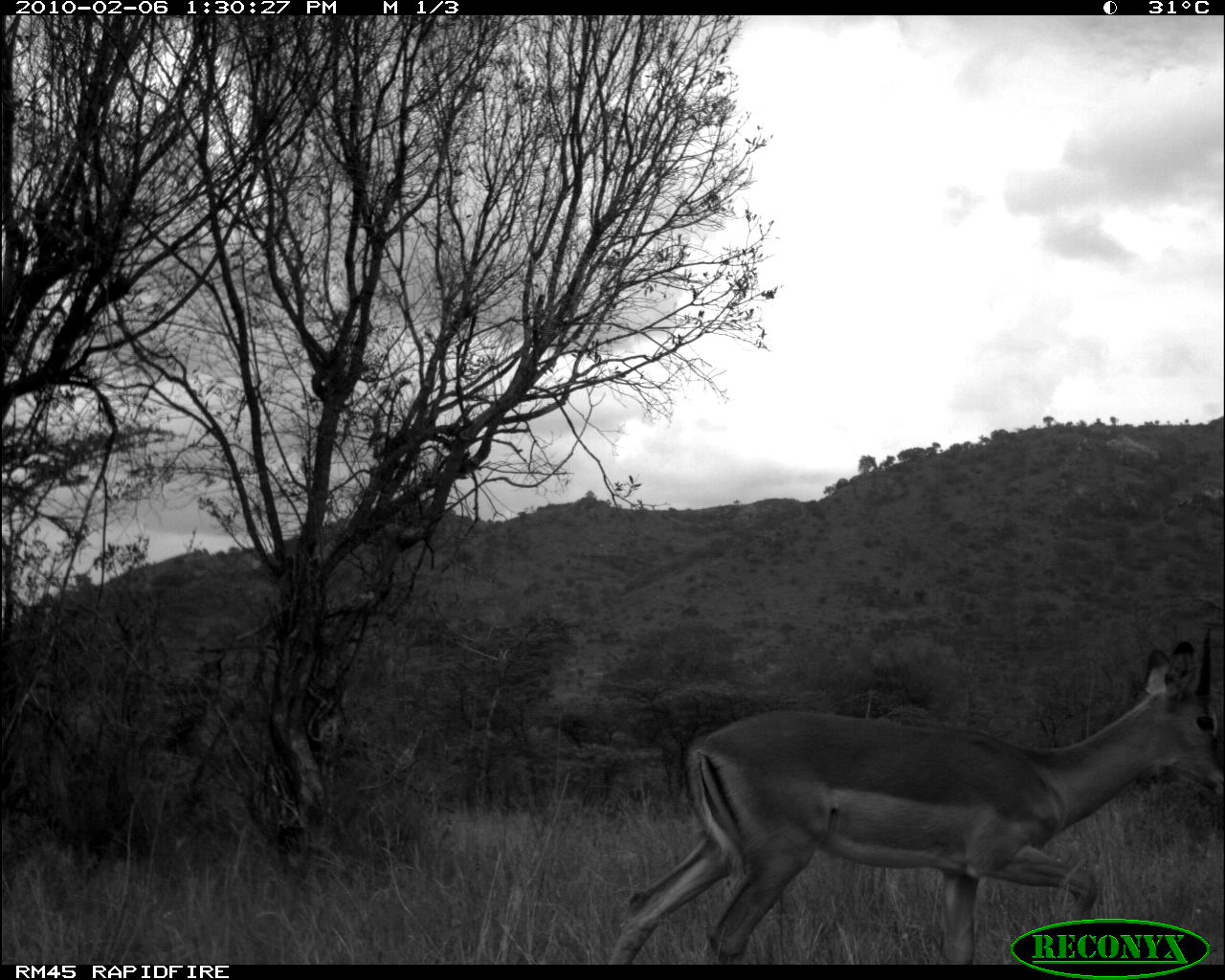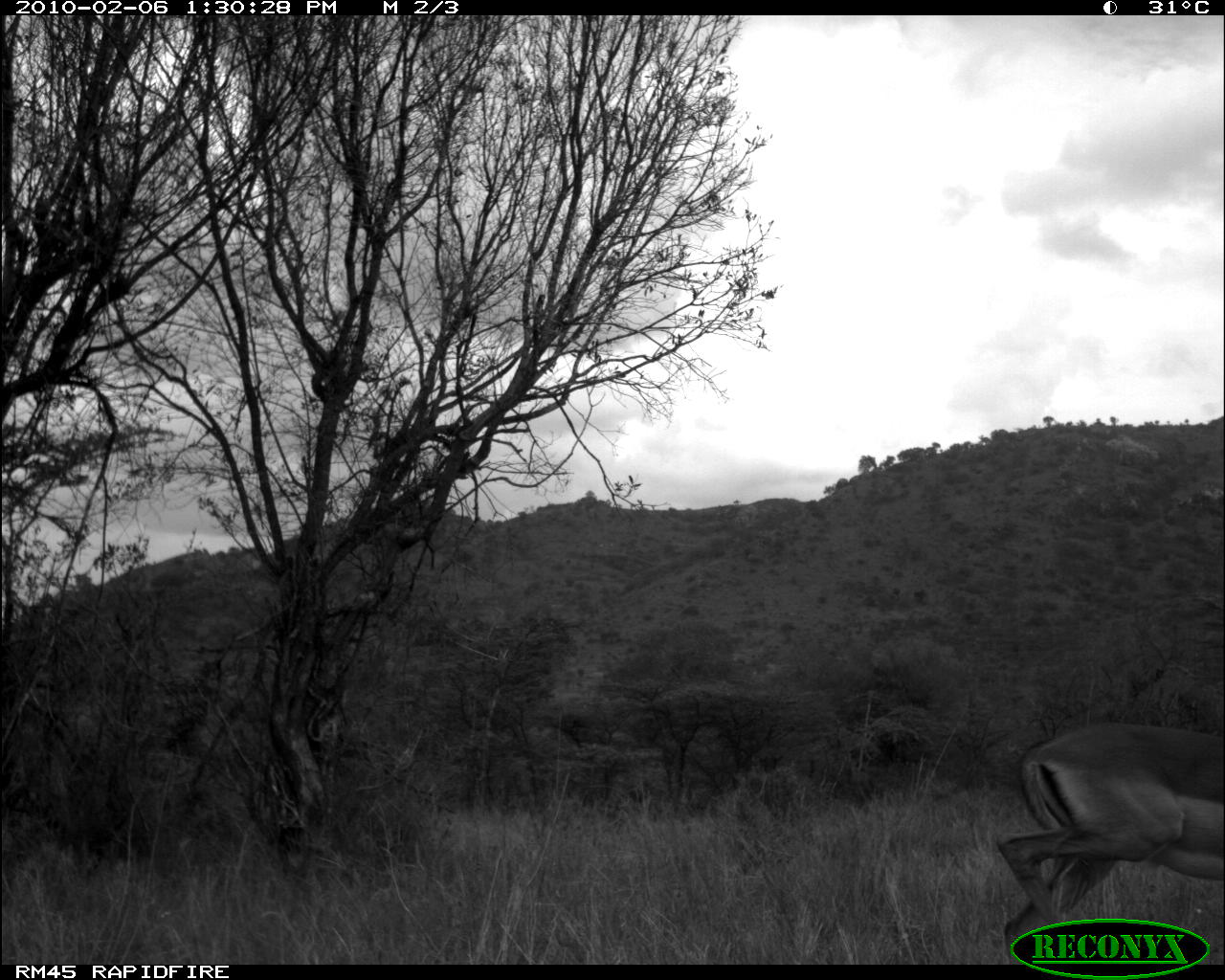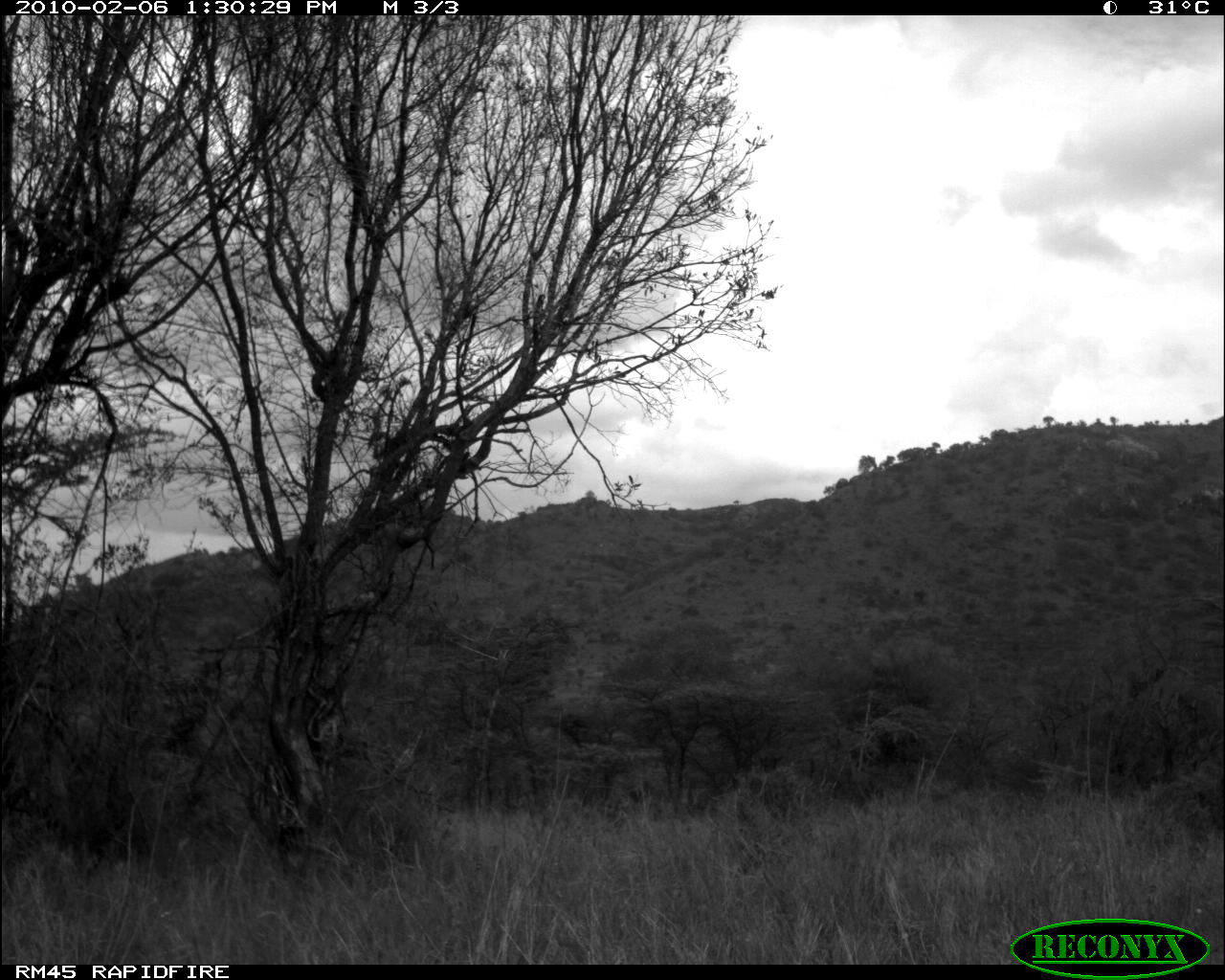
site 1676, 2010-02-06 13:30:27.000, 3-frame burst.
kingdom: Animalia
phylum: Chordata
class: Mammalia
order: Artiodactyla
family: Bovidae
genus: Aepyceros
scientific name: Aepyceros melampus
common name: impala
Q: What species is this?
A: Aepyceros melampus (impala).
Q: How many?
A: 1.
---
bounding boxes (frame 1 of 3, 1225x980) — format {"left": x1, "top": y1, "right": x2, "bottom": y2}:
aepyceros melampus: {"left": 606, "top": 630, "right": 1222, "bottom": 966}